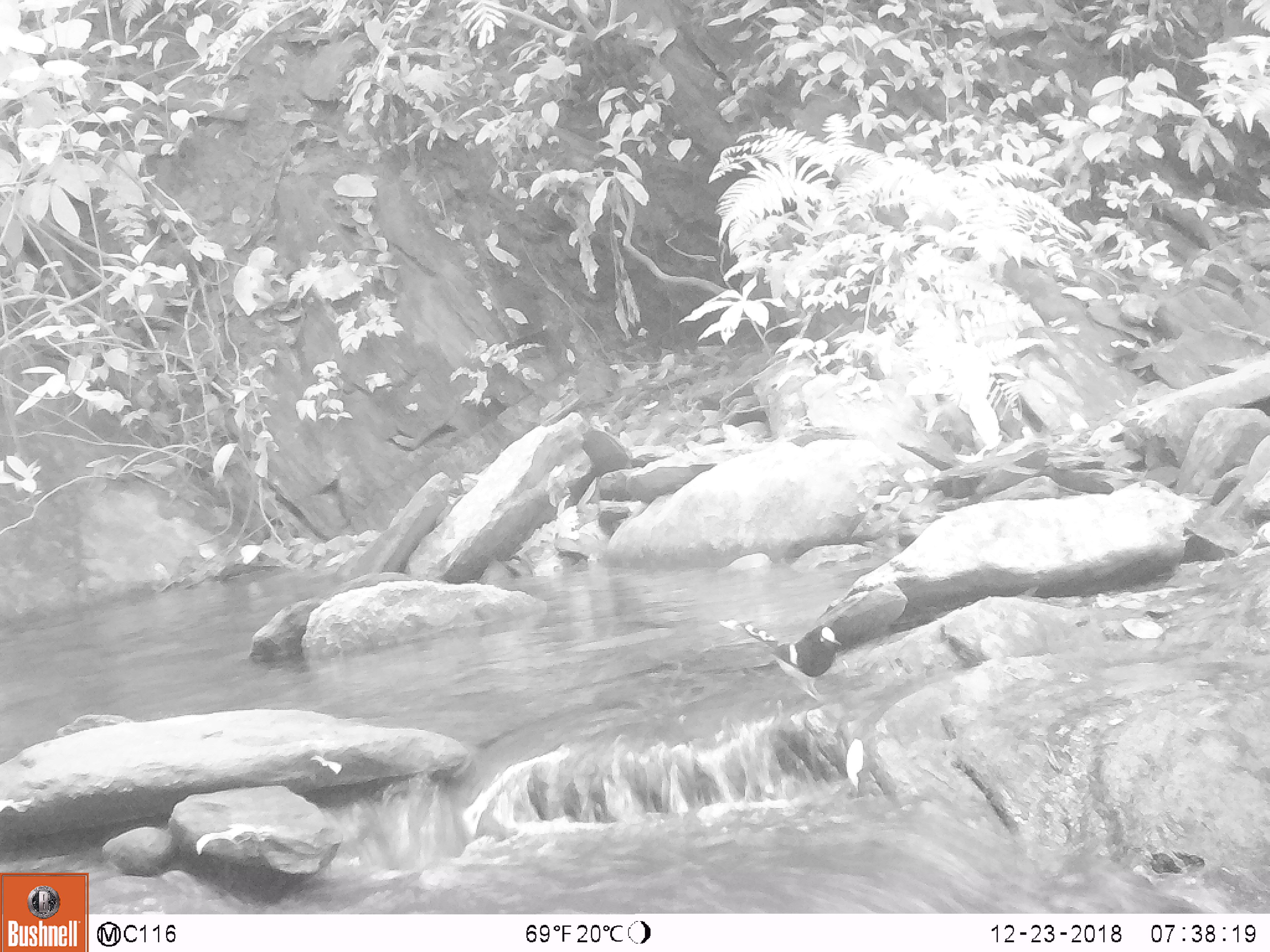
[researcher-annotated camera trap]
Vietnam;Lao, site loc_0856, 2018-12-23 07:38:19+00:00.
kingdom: Animalia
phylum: Chordata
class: Aves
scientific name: Aves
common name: bird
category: unidentified bird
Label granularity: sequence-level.